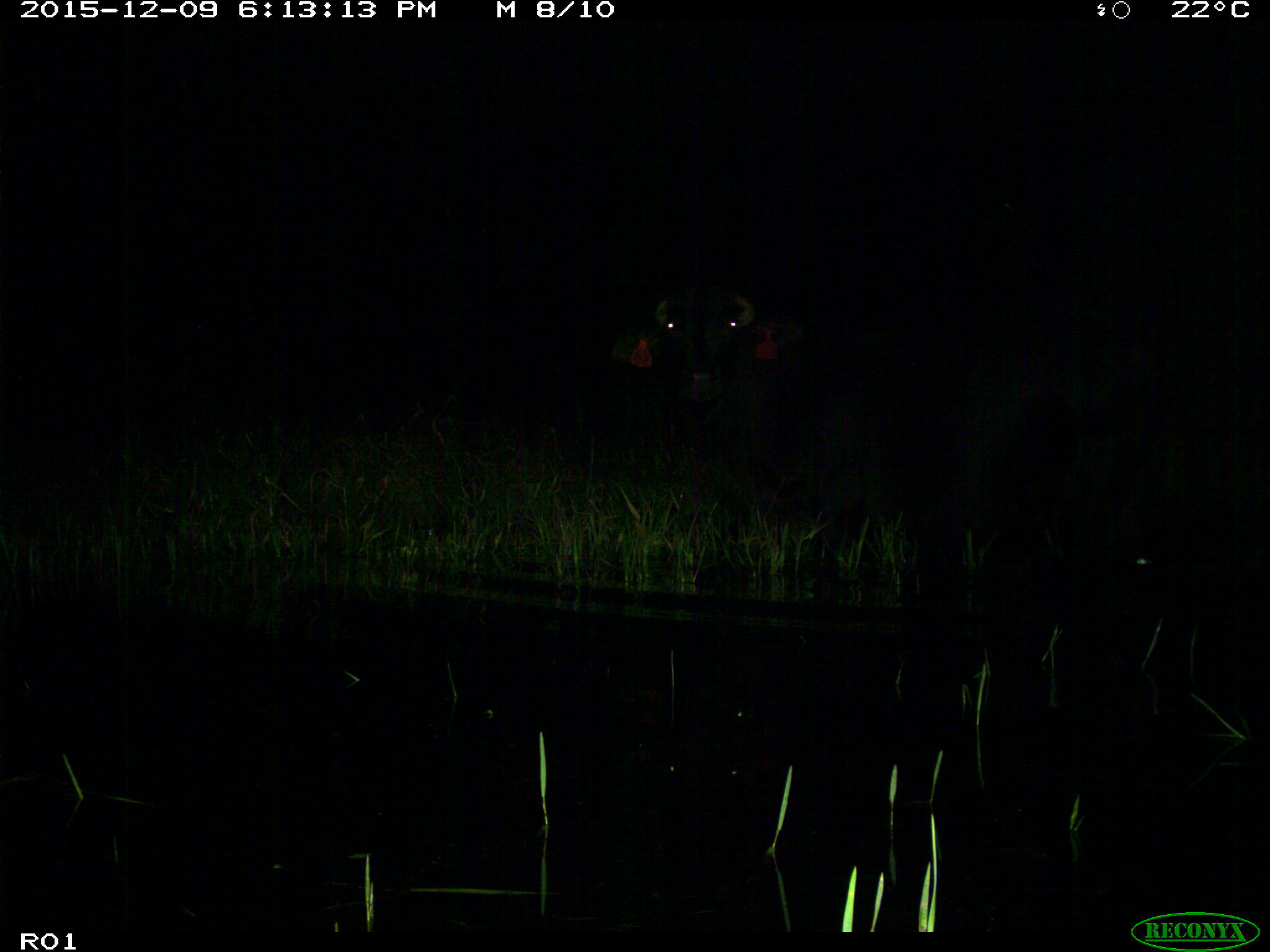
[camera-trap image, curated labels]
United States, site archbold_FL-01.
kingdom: Animalia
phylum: Chordata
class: Mammalia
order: Artiodactyla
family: Bovidae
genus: Bos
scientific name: Bos taurus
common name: domestic cow